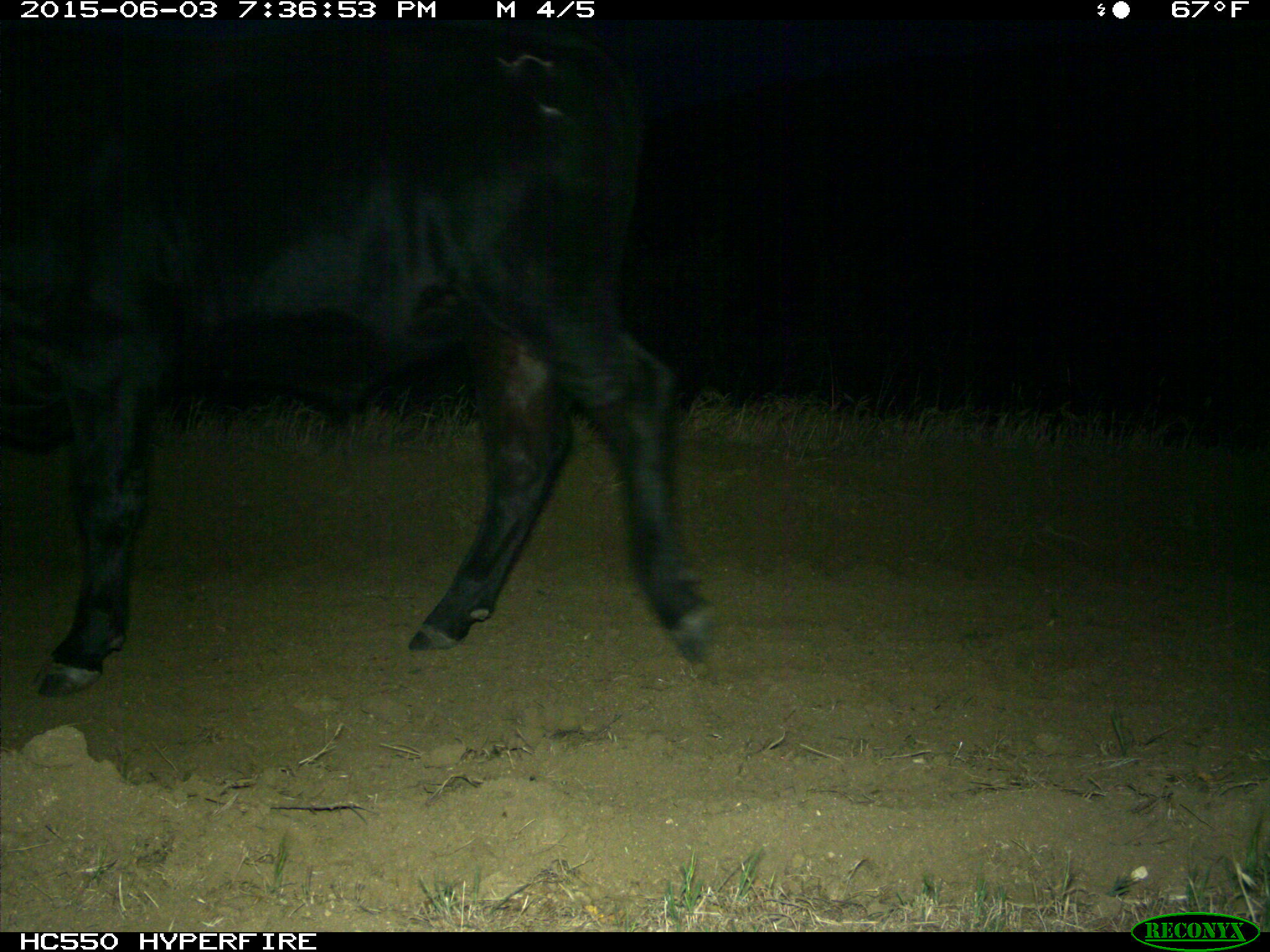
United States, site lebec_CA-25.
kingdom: Animalia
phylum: Chordata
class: Mammalia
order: Artiodactyla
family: Bovidae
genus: Bos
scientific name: Bos taurus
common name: domestic cow